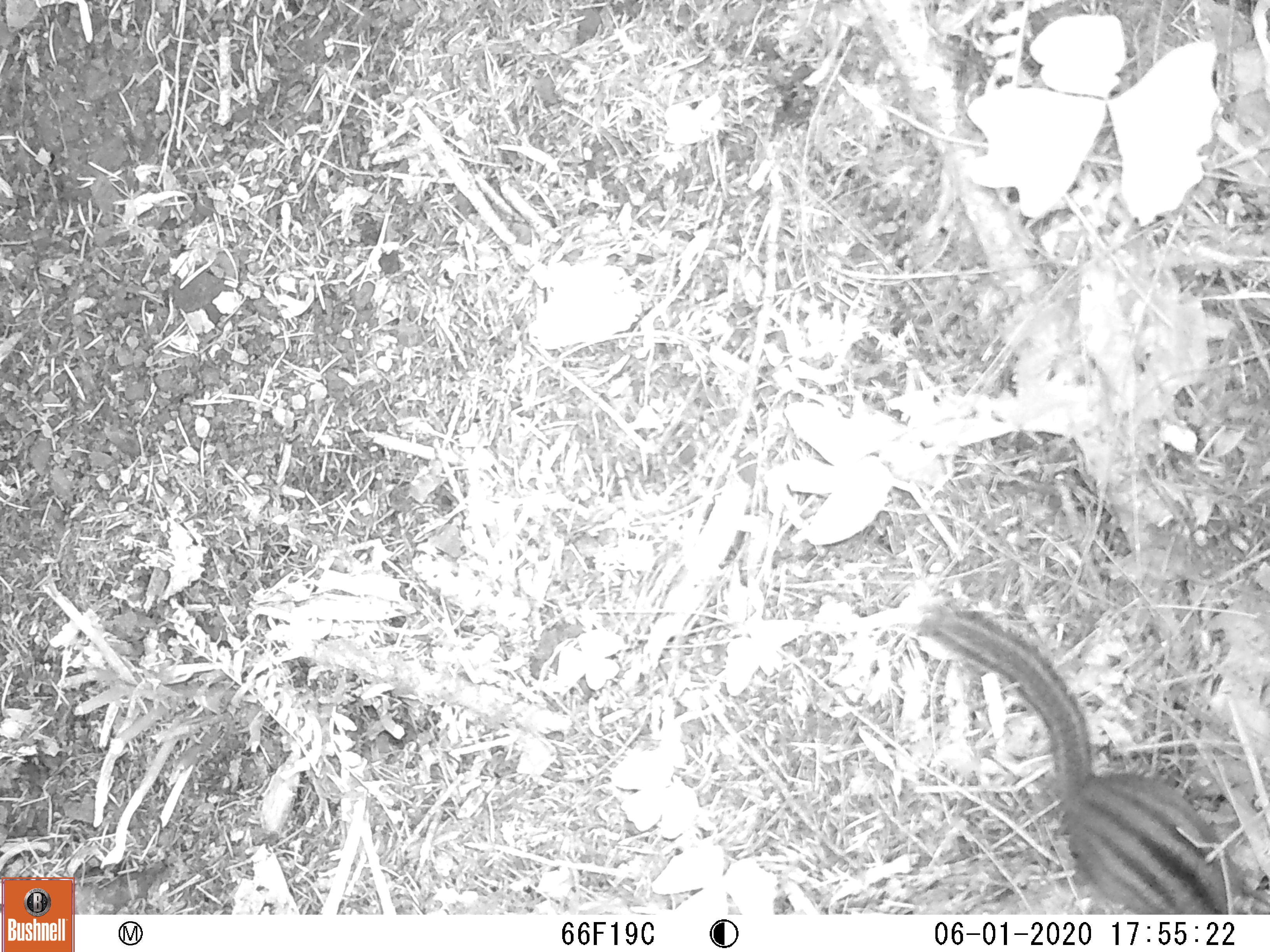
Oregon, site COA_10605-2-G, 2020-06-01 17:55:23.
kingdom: Animalia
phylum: Chordata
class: Mammalia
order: Rodentia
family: Sciuridae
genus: Neotamias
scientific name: Neotamias townsendii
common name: townsend's chipmunk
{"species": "townsend's chipmunk (Neotamias townsendii)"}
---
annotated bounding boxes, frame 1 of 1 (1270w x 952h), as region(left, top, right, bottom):
townsend's chipmunk: region(909, 596, 1242, 904)